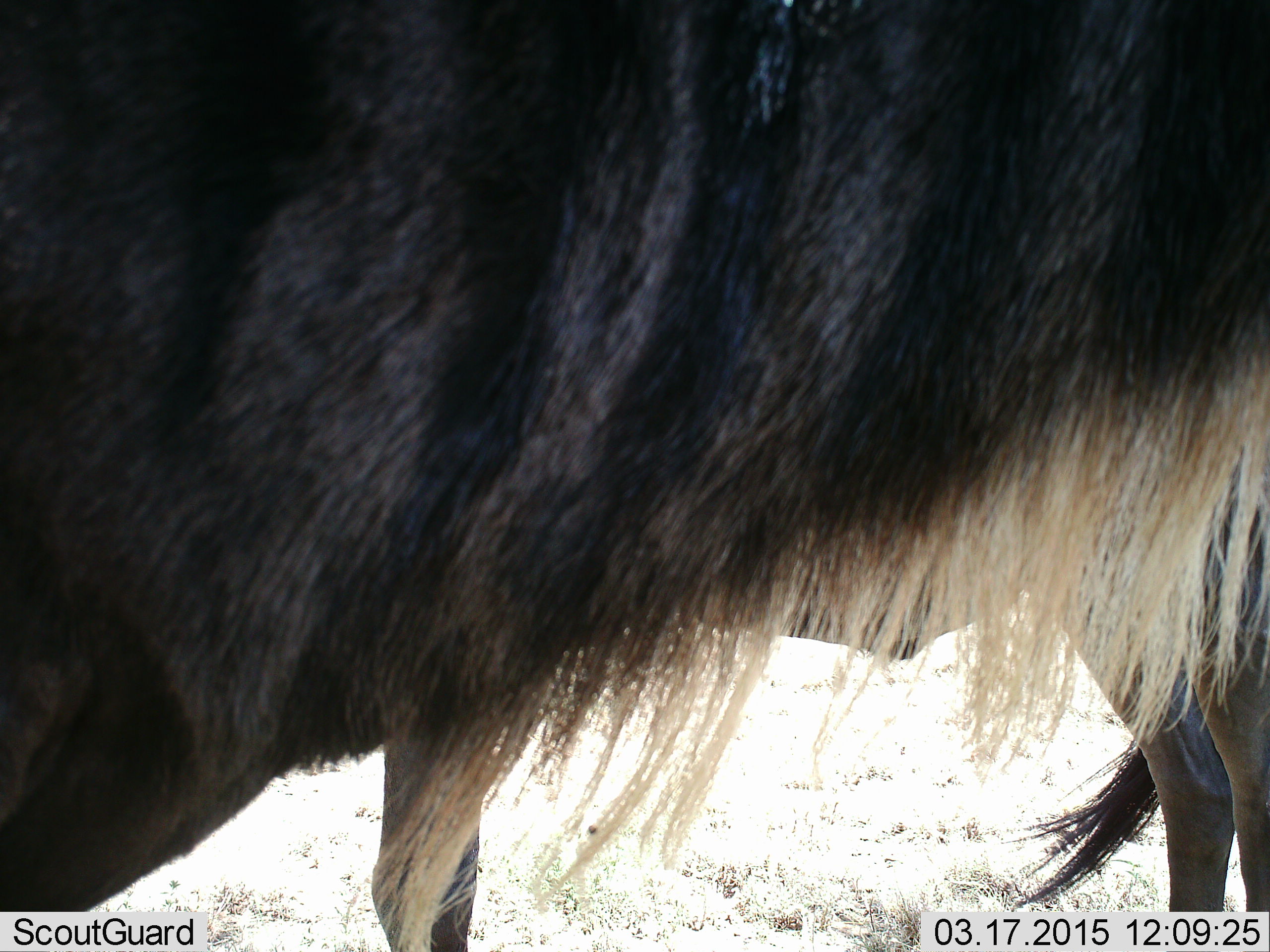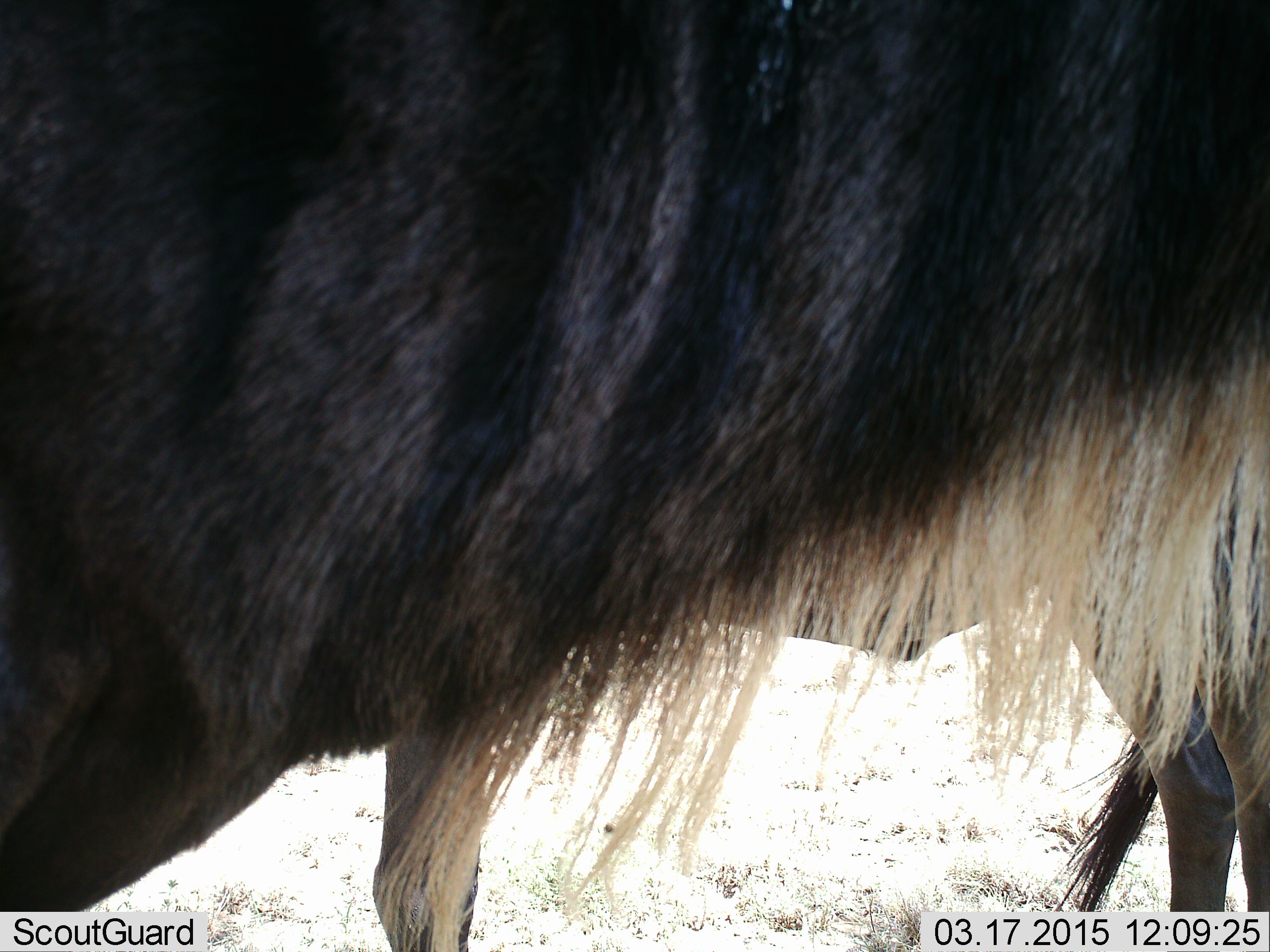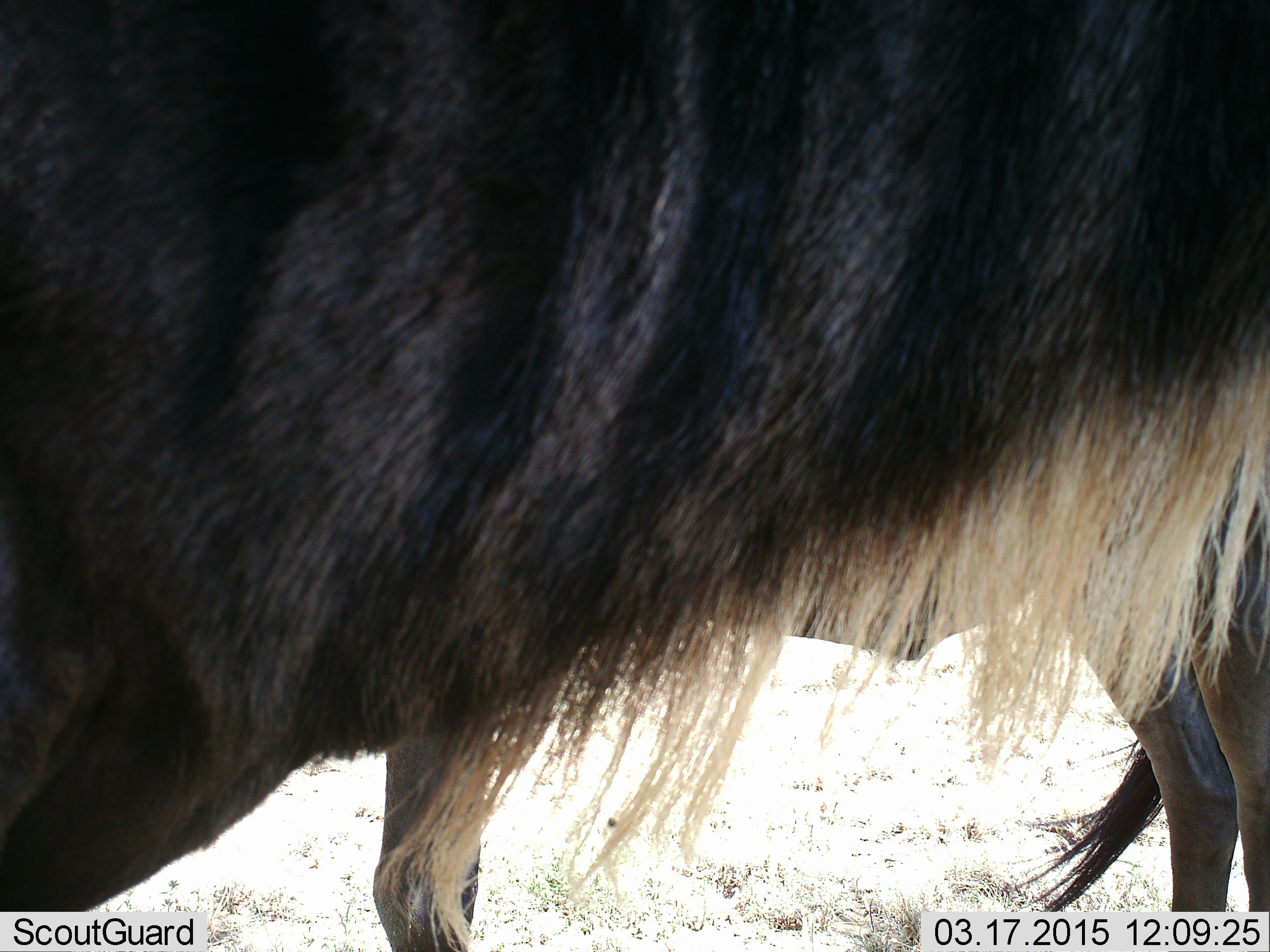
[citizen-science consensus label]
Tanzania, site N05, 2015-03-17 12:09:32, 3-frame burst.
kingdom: Animalia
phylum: Chordata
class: Mammalia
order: Artiodactyla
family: Bovidae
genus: Connochaetes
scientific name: Connochaetes taurinus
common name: blue wildebeest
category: wildebeest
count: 2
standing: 100%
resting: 0%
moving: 0%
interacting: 0%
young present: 0%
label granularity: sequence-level